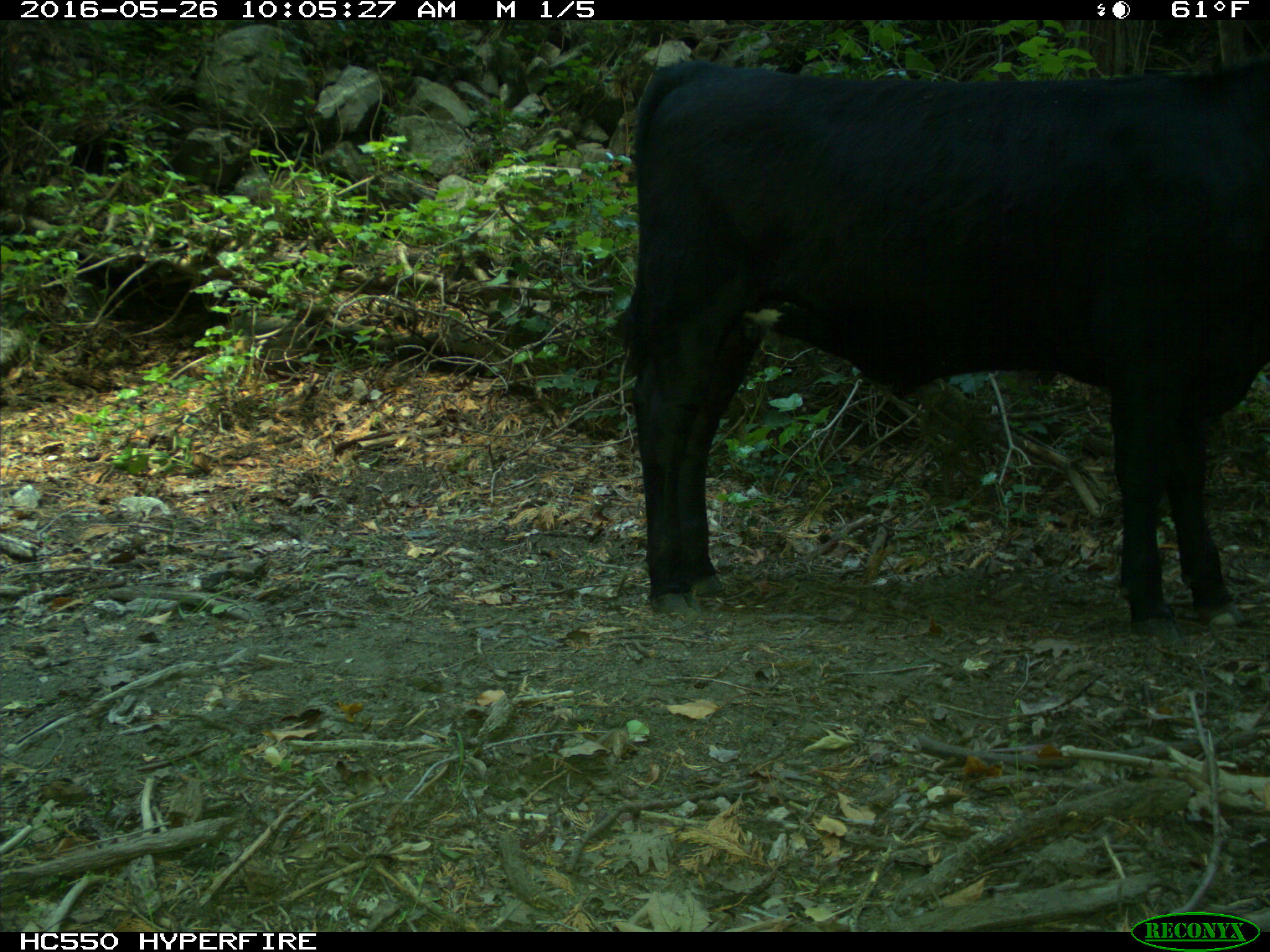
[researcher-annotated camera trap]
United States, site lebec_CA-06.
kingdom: Animalia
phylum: Chordata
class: Mammalia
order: Artiodactyla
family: Bovidae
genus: Bos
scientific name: Bos taurus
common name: domestic cow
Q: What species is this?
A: Bos taurus (domestic cow).